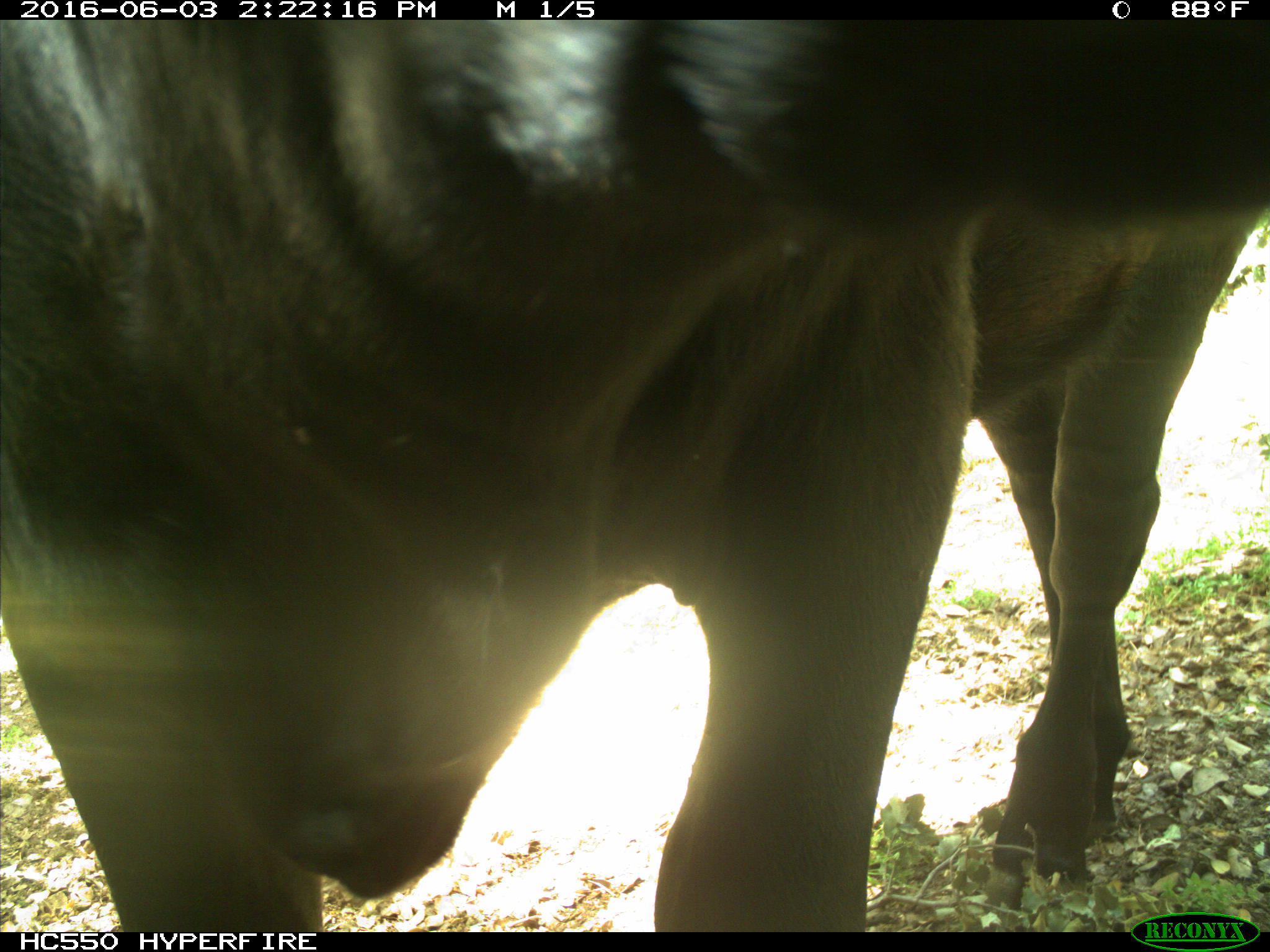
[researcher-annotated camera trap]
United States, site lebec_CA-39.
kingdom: Animalia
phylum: Chordata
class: Mammalia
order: Artiodactyla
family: Bovidae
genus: Bos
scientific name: Bos taurus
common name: domestic cow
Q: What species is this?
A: Bos taurus (domestic cow).